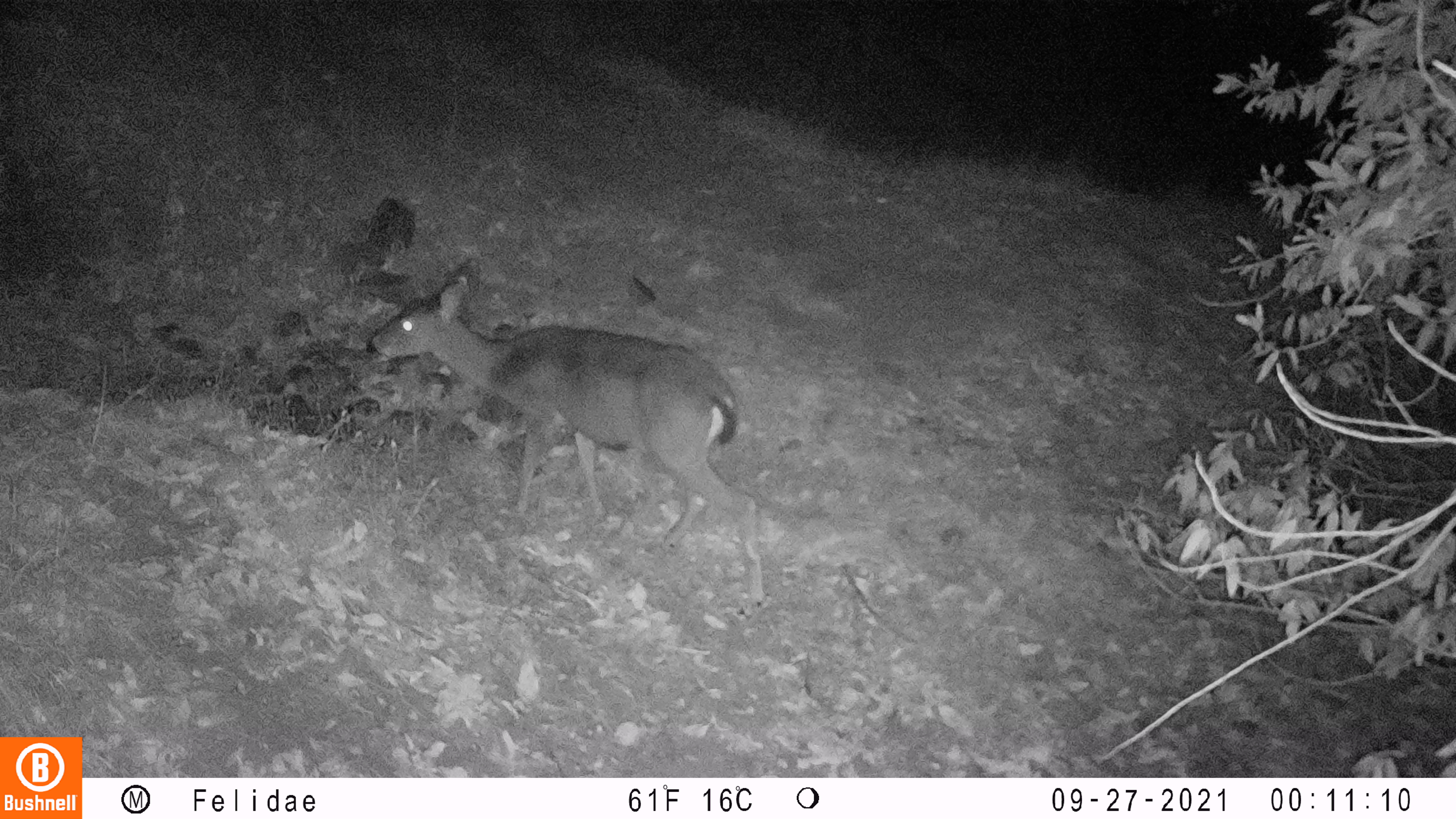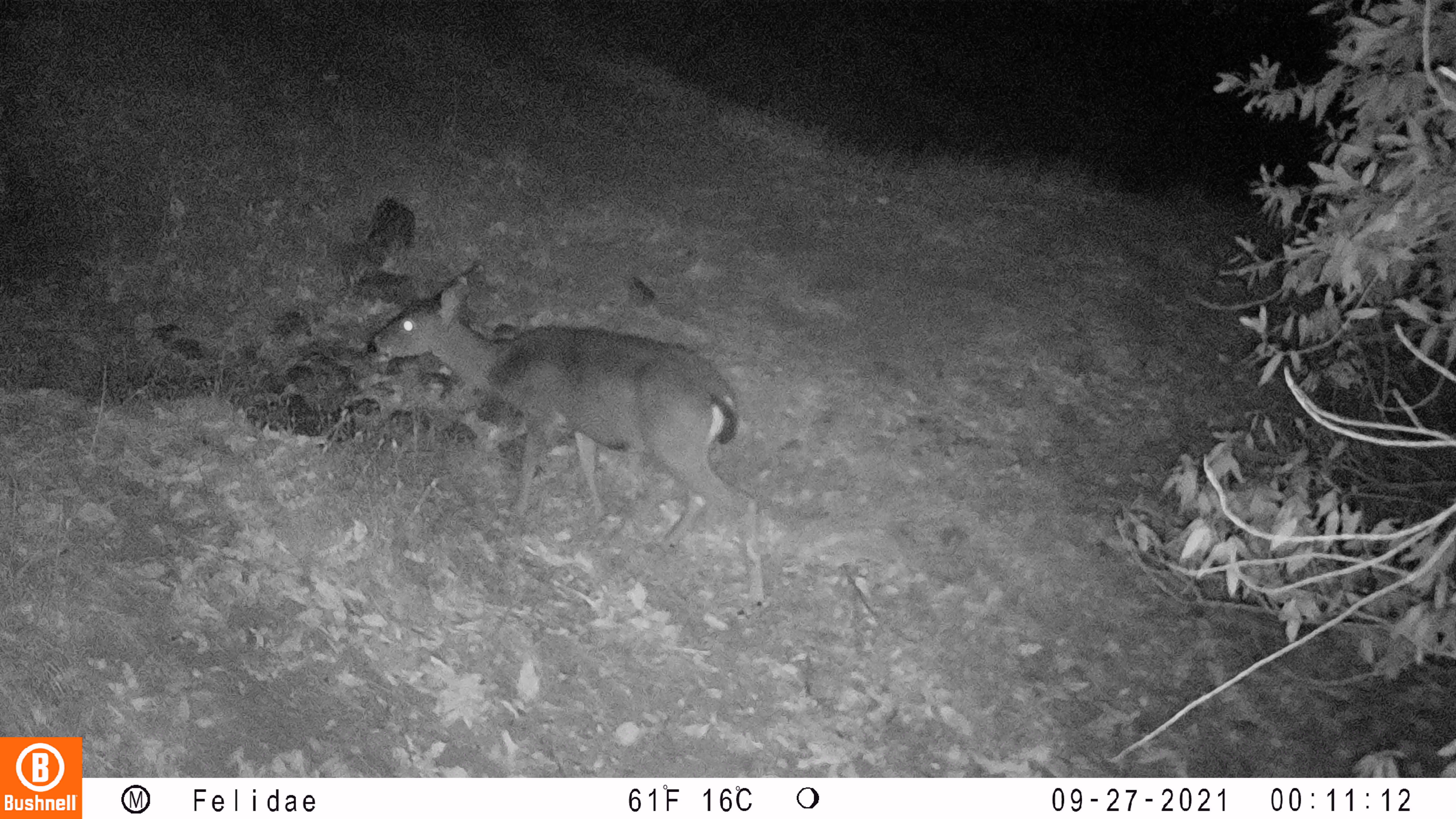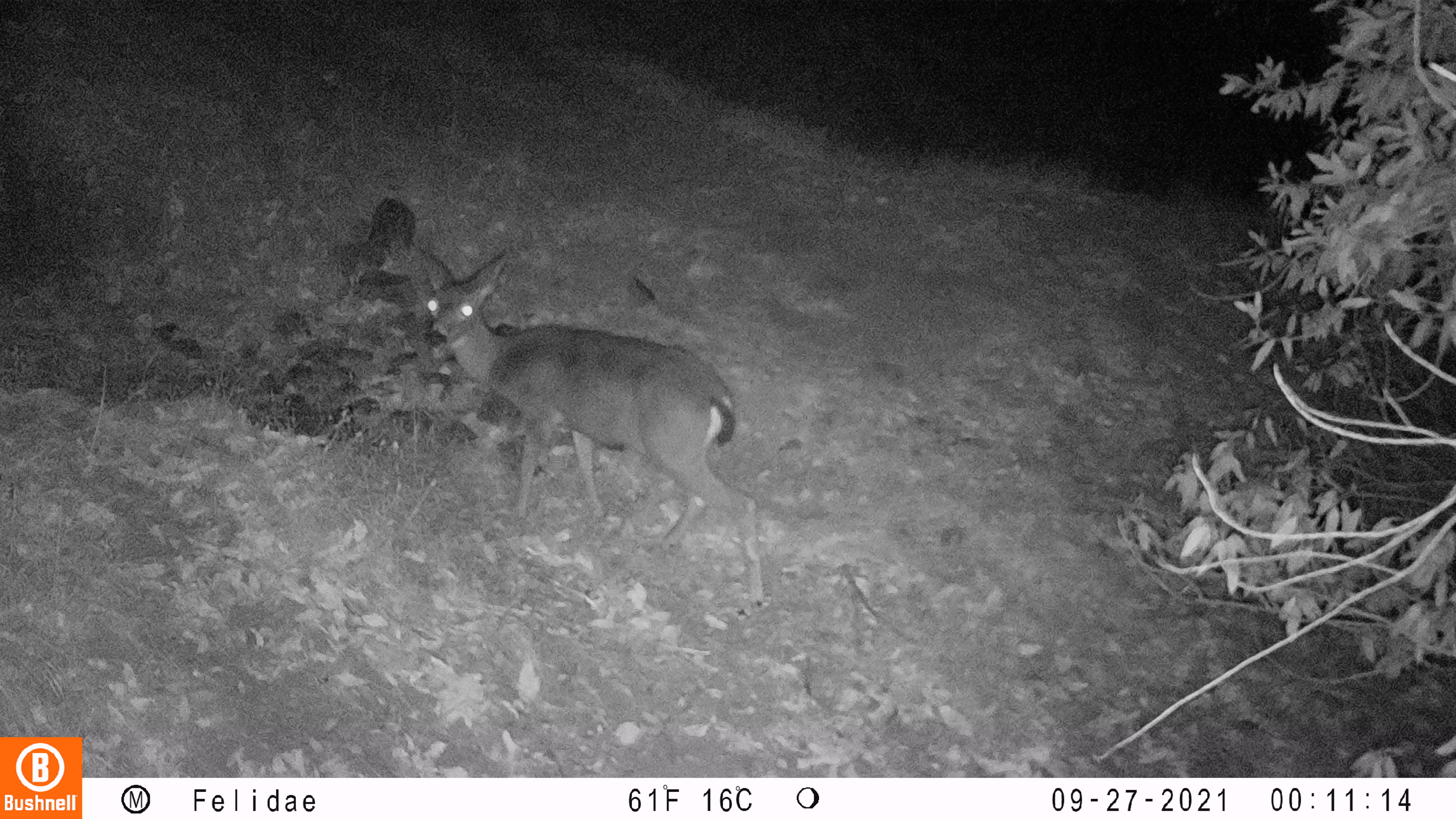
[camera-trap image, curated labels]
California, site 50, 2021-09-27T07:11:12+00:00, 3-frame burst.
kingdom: Animalia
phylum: Chordata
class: Mammalia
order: Artiodactyla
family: Cervidae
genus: Odocoileus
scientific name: Odocoileus hemionus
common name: mule deer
Mule deer (Odocoileus hemionus).